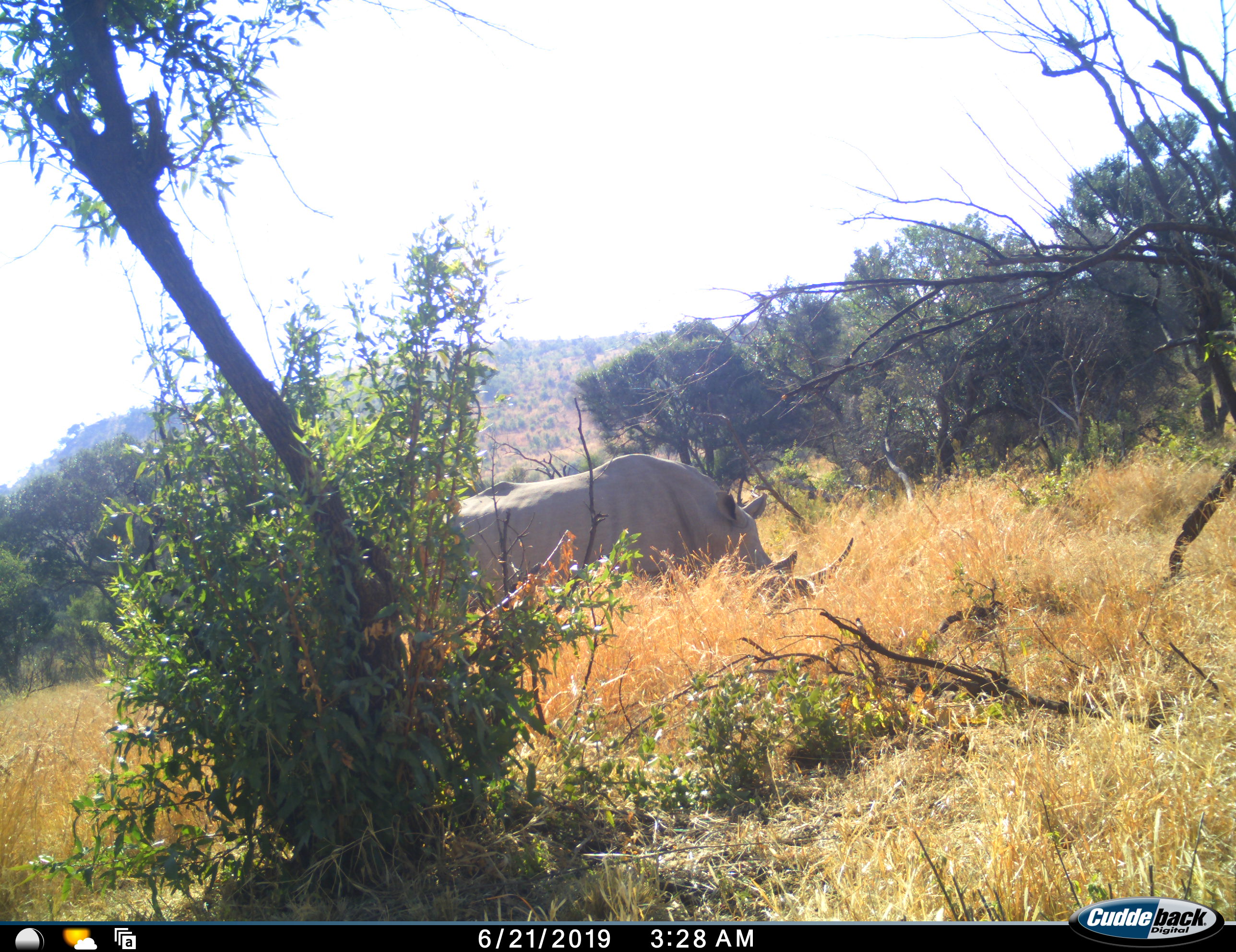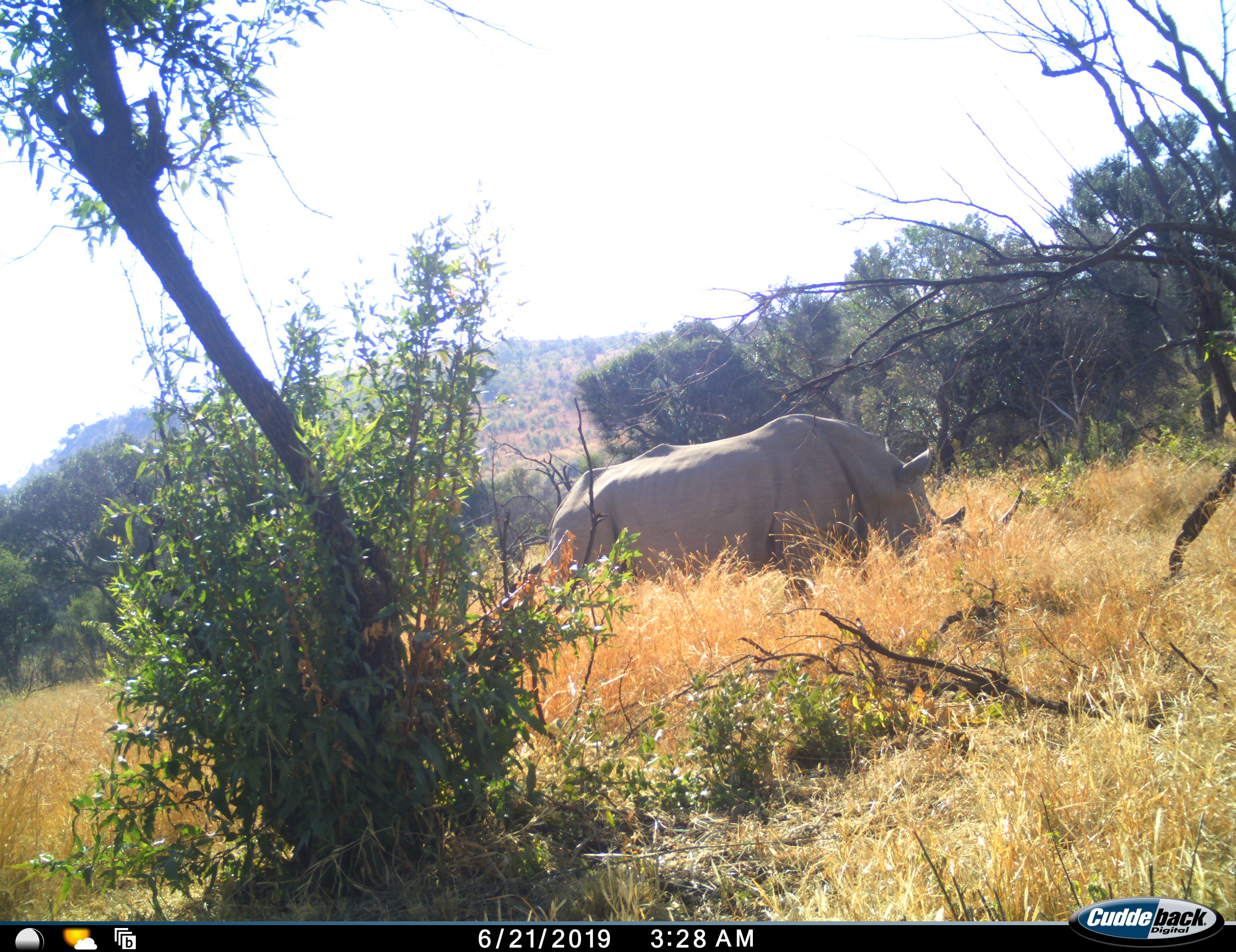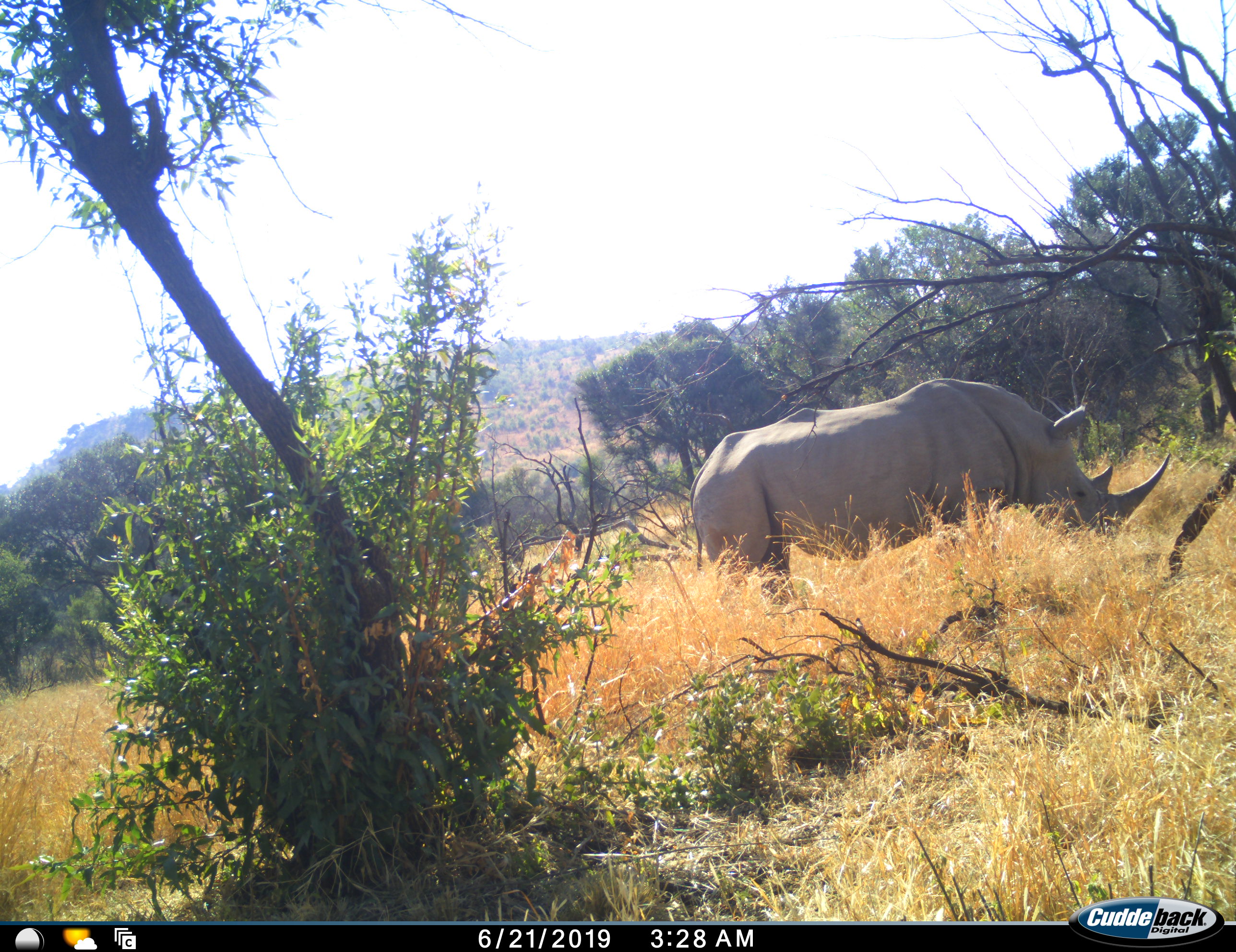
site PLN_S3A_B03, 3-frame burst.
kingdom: Animalia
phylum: Chordata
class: Mammalia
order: Perissodactyla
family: Rhinocerotidae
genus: Ceratotherium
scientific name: Ceratotherium simum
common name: white rhinoceros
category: rhinoceroswhite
Rhinoceroswhite (white rhinoceros) (Ceratotherium simum), count 1. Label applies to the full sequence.